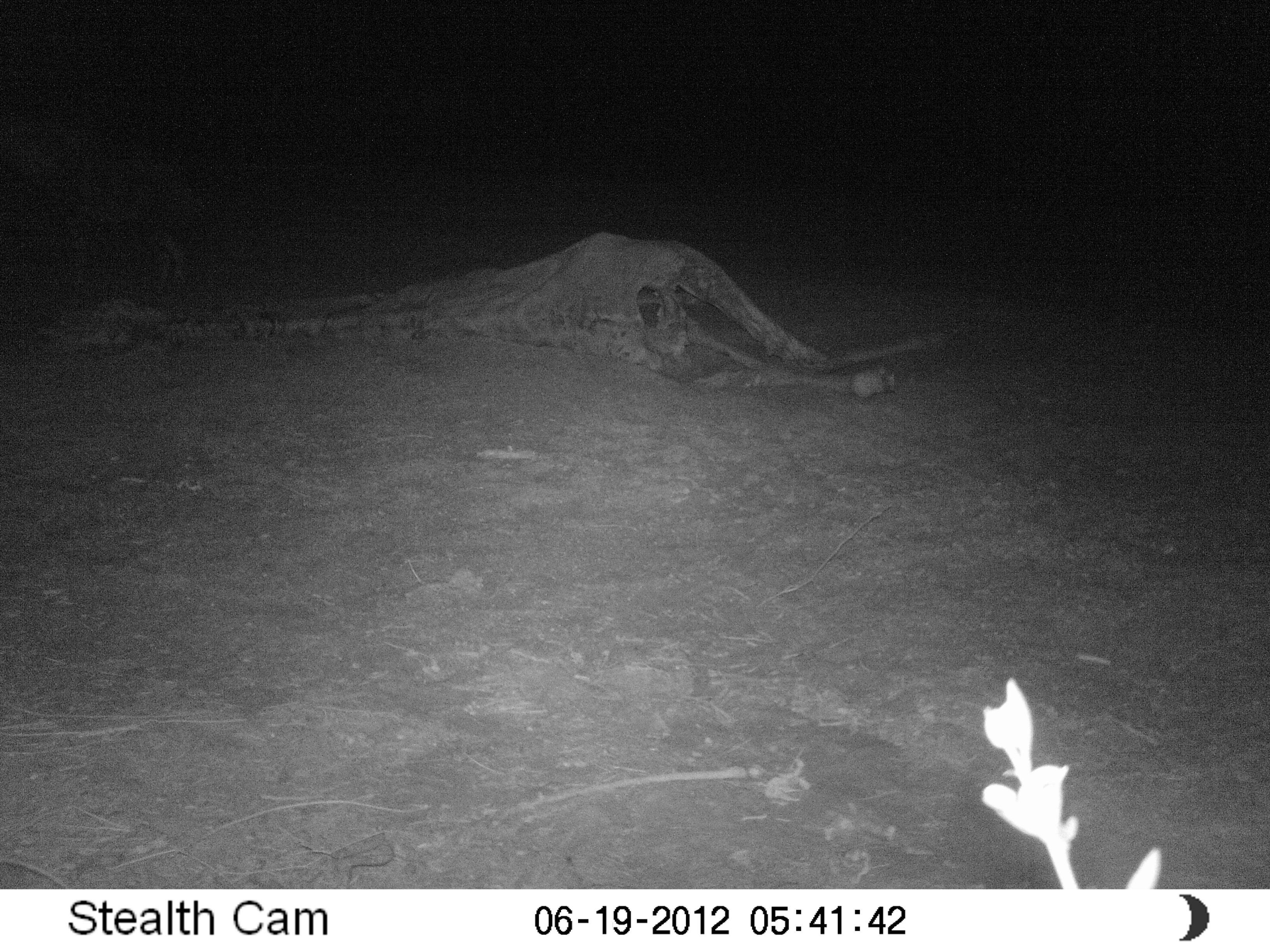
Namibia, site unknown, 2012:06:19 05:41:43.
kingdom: Animalia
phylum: Chordata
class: Mammalia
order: Carnivora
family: Hyaenidae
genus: Parahyaena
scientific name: Parahyaena brunnea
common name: brown hyena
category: hyaena brunnea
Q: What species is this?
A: Hyaena brunnea (brown hyena) (Parahyaena brunnea).